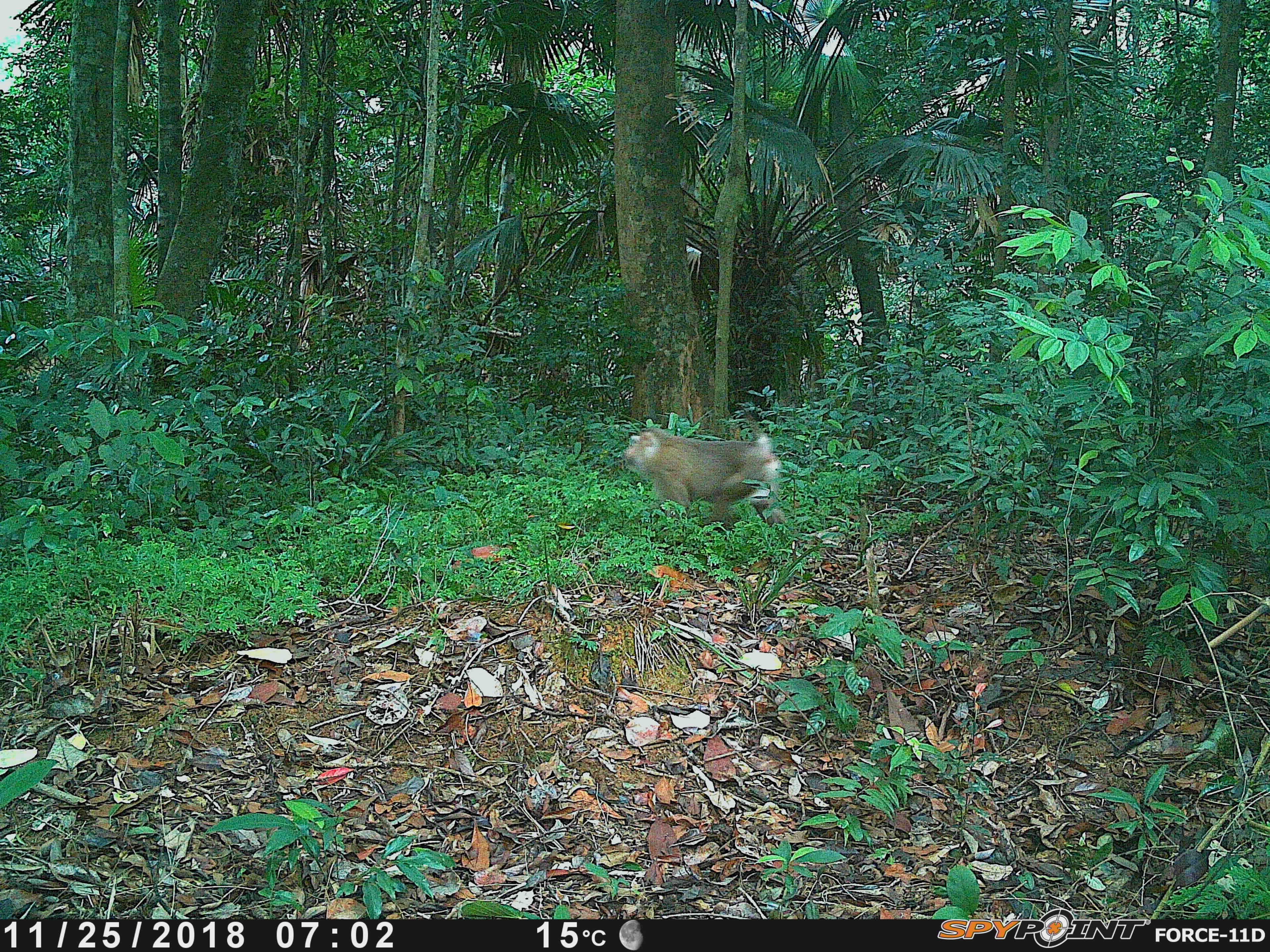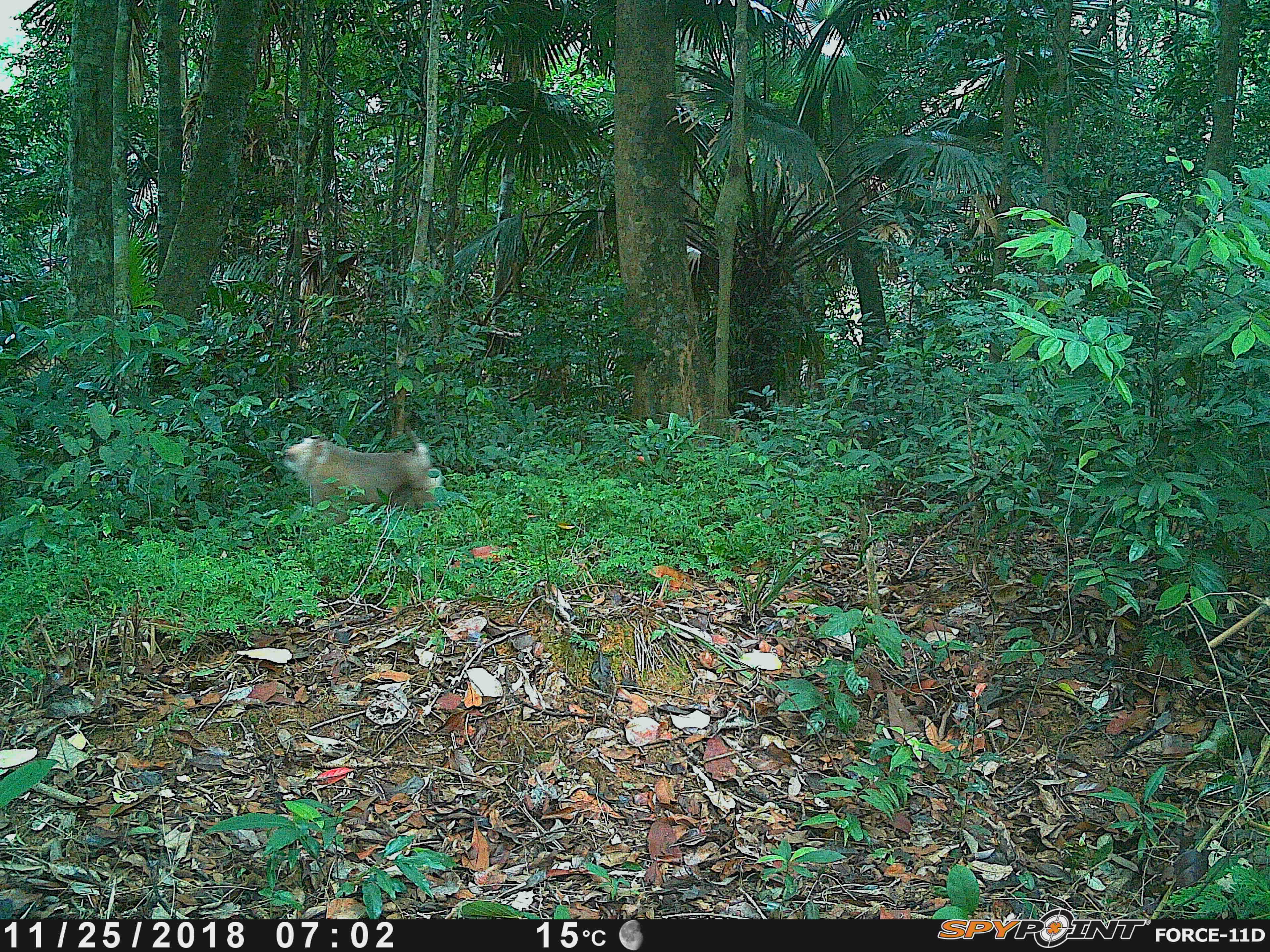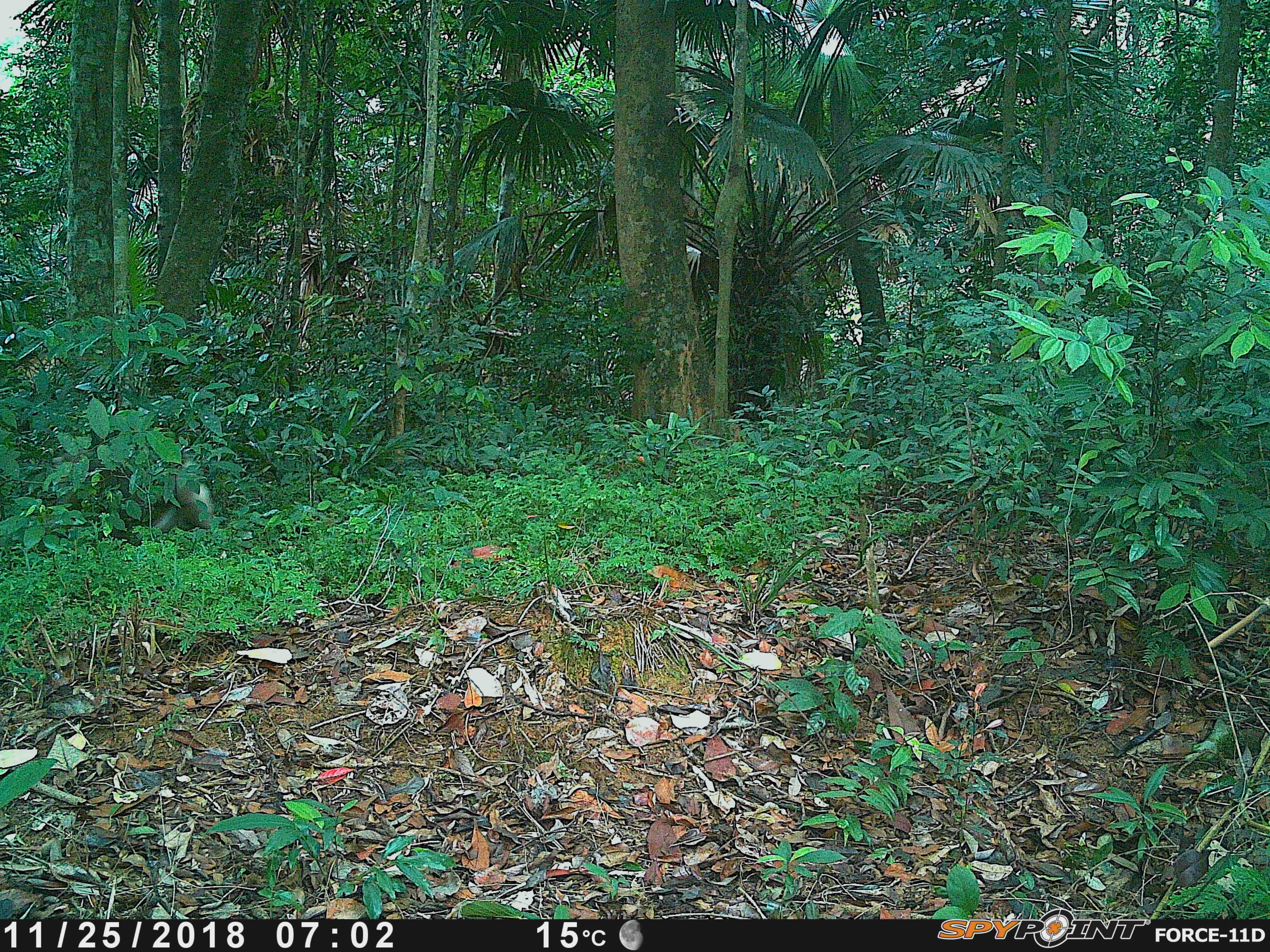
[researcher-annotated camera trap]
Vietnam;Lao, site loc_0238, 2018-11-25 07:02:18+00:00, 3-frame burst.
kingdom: Animalia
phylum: Chordata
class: Mammalia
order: Primates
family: Cercopithecidae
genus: Macaca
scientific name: Macaca nemestrina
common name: pig-tailed macaque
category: pig tailed macaque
Pig tailed macaque (pig-tailed macaque) (Macaca nemestrina). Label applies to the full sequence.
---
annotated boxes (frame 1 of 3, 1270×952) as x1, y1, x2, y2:
pig tailed macaque: 623, 431, 787, 533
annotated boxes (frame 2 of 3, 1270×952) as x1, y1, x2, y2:
pig tailed macaque: 282, 425, 444, 526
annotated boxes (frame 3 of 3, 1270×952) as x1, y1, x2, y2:
pig tailed macaque: 51, 449, 214, 535